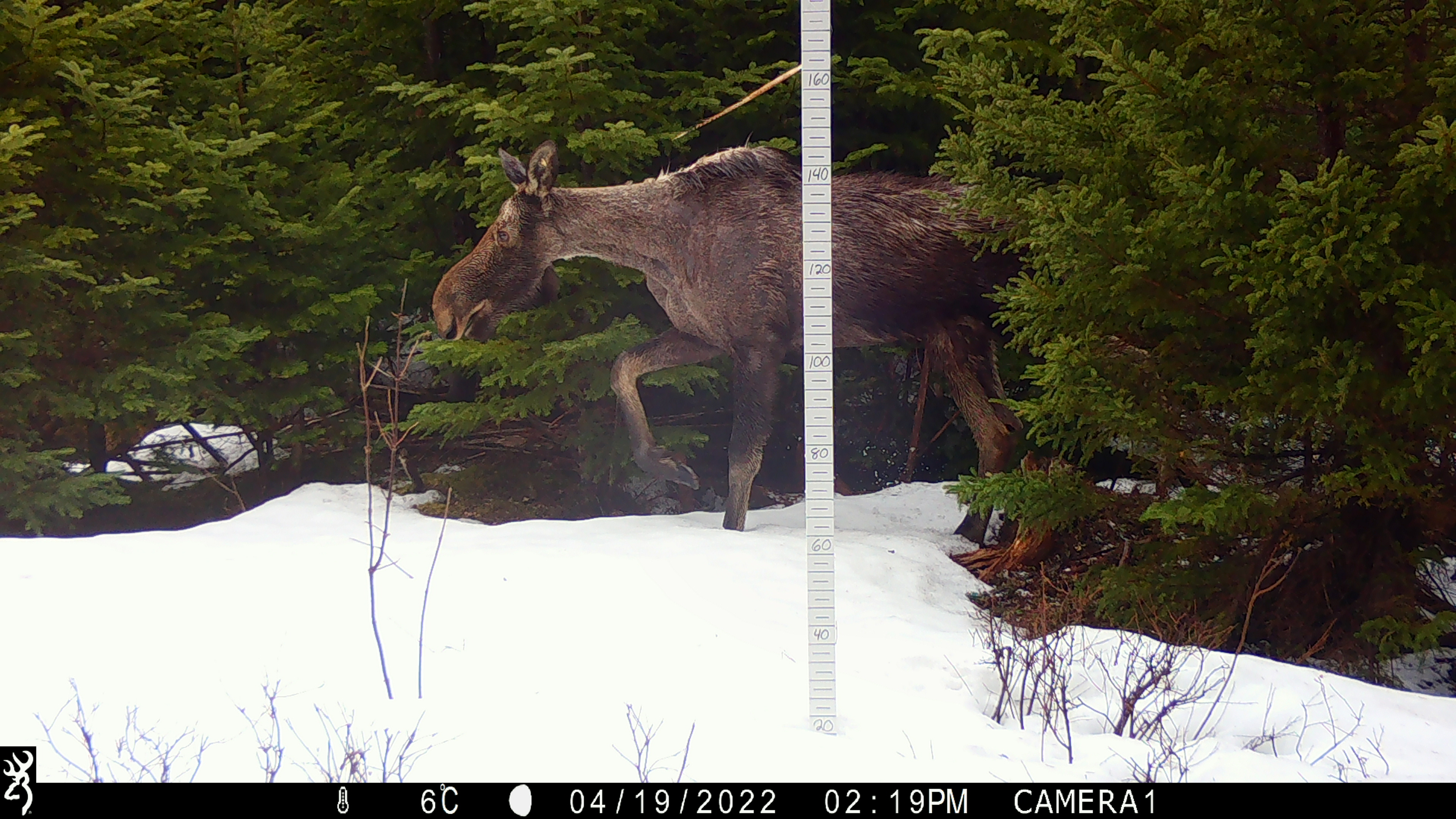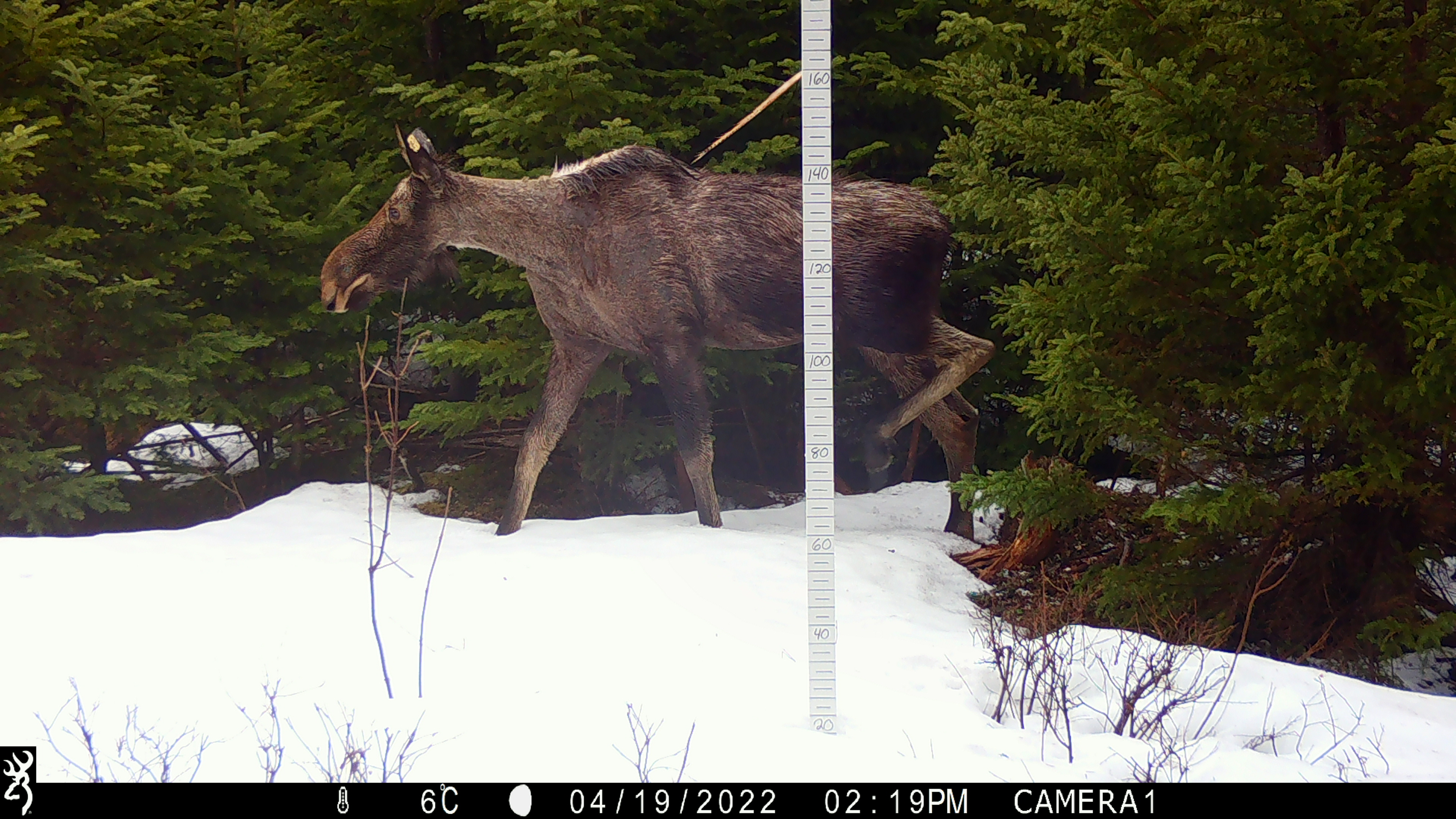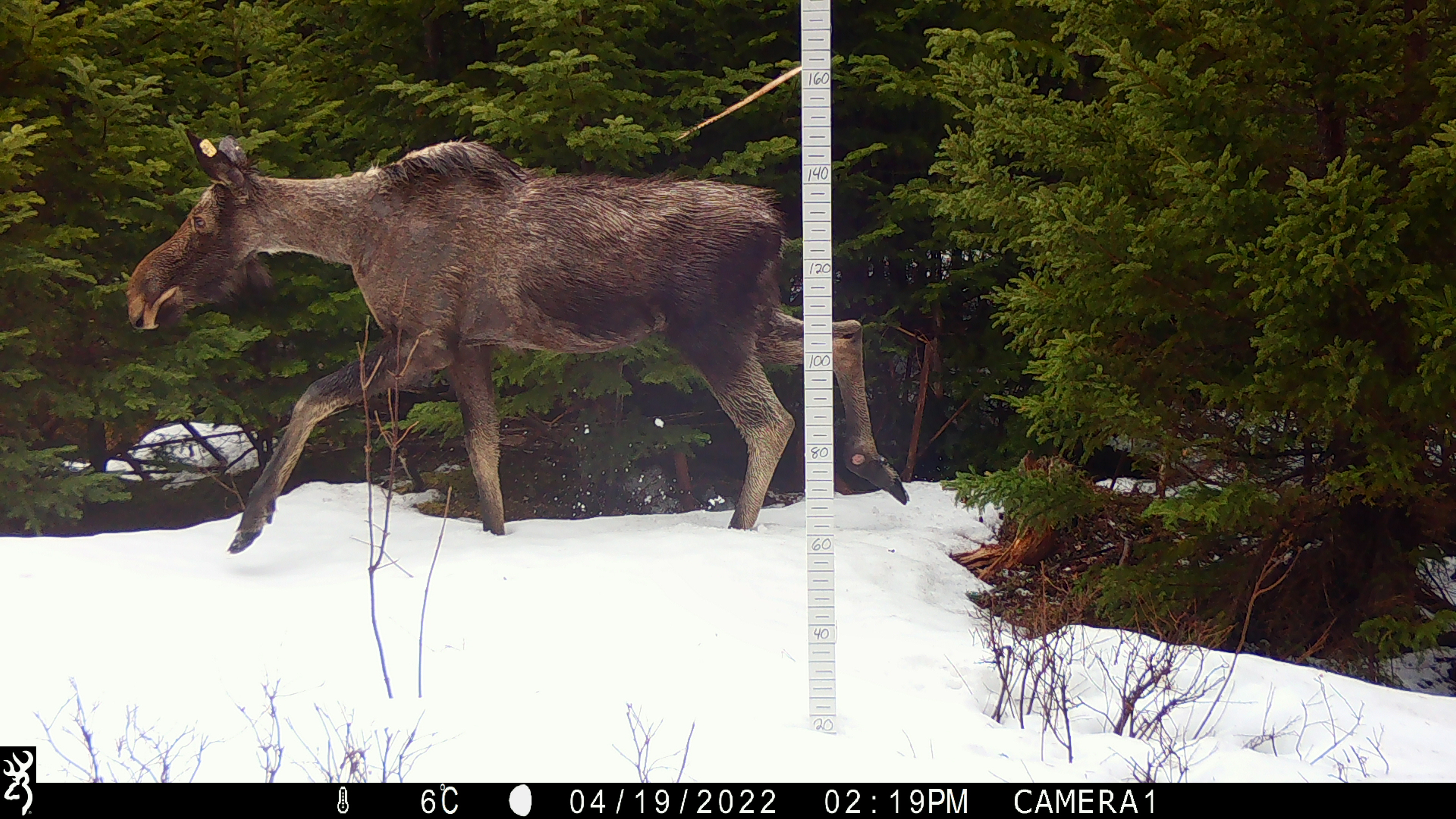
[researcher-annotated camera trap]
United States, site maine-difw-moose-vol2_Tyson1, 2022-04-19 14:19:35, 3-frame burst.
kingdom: Animalia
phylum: Chordata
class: Mammalia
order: Artiodactyla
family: Cervidae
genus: Alces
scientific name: Alces alces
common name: moose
Moose (Alces alces).